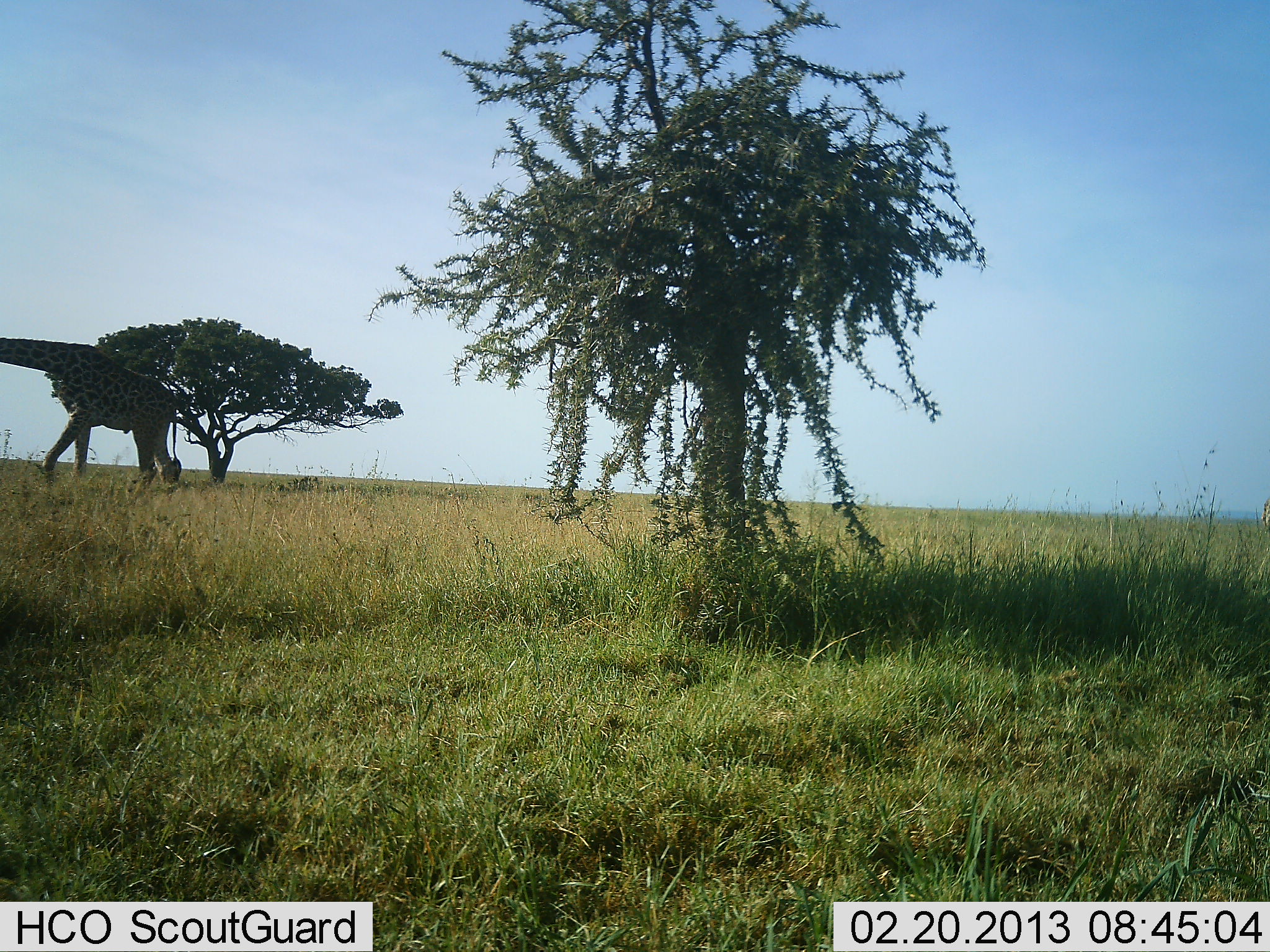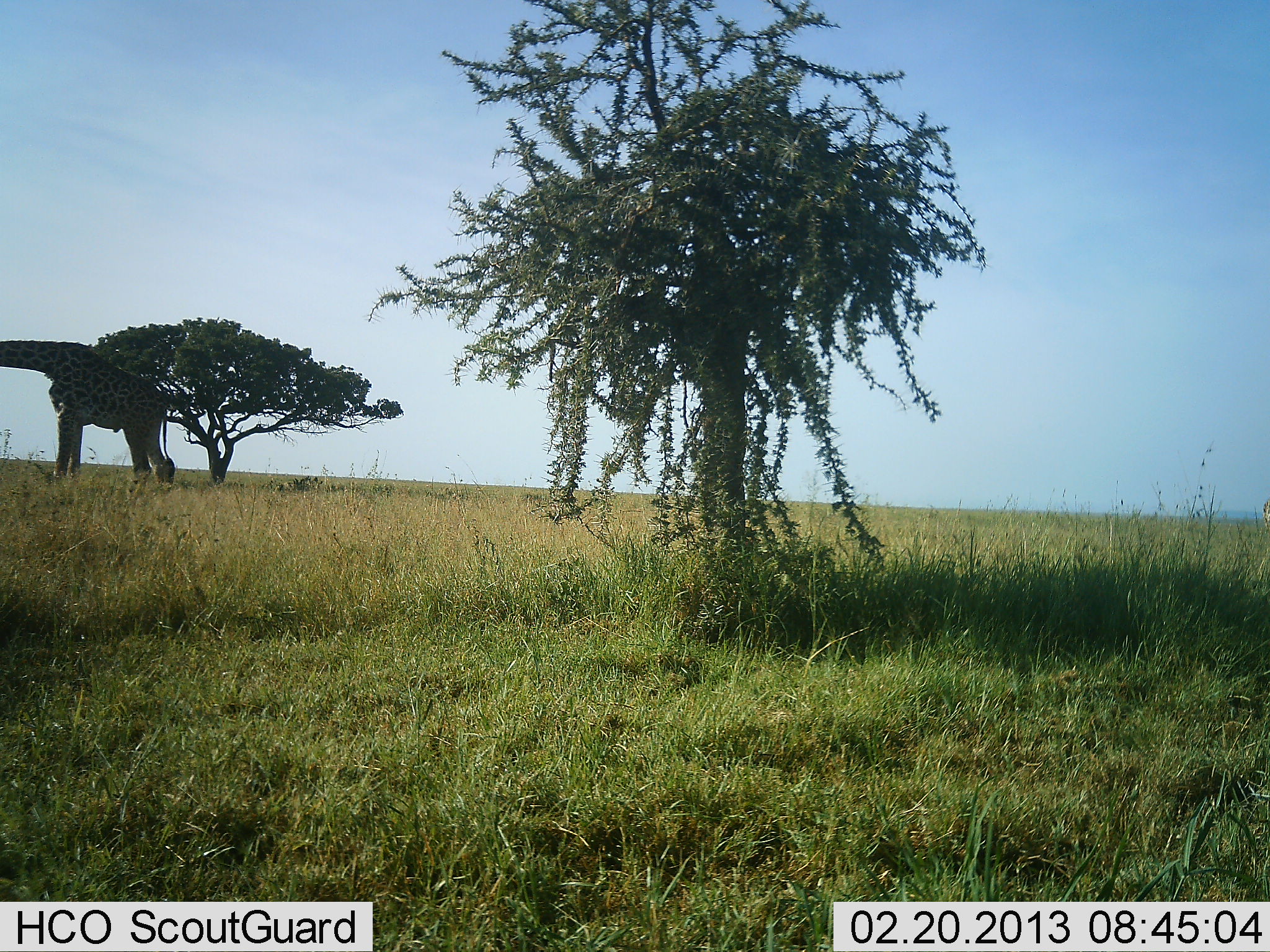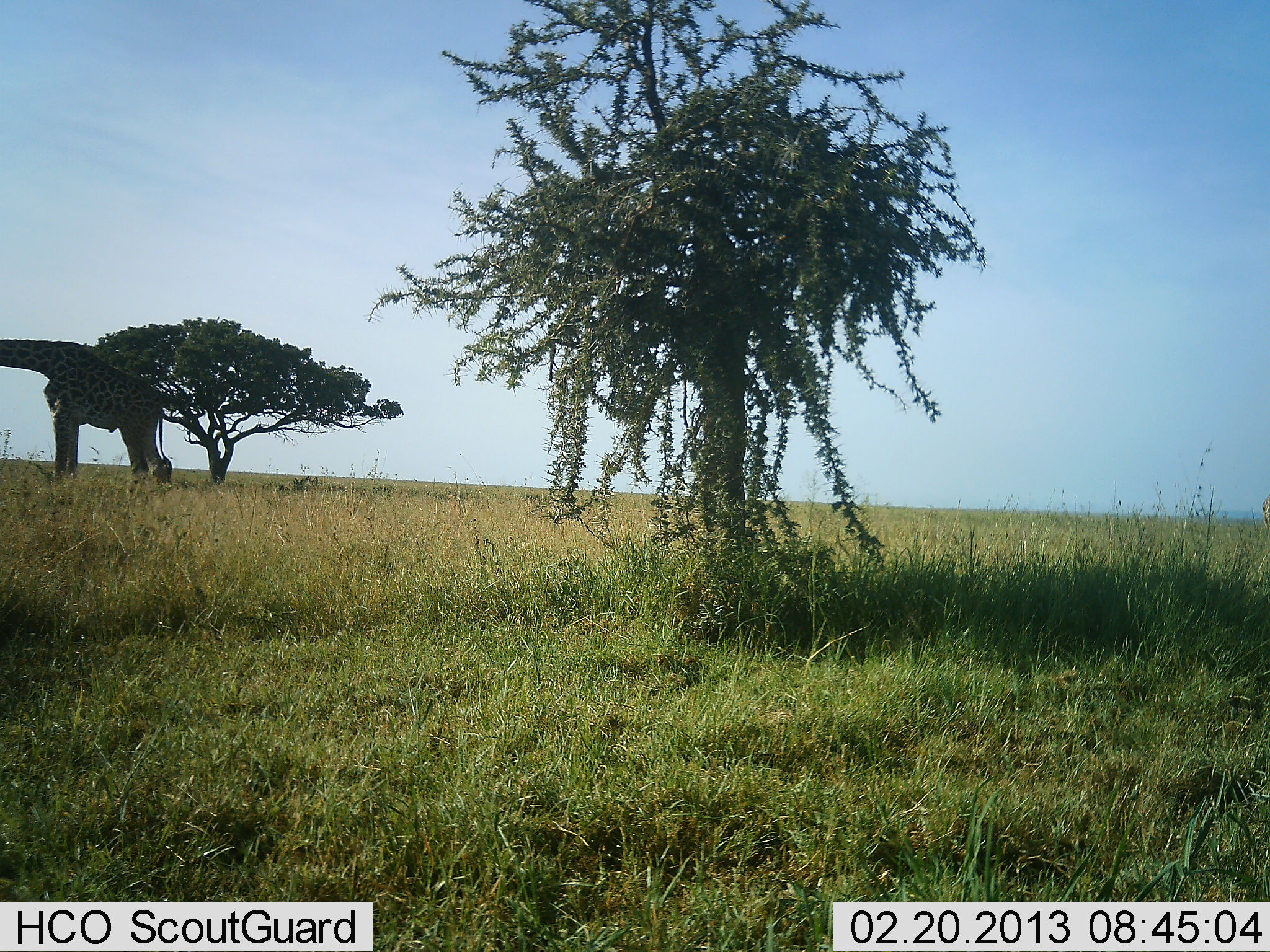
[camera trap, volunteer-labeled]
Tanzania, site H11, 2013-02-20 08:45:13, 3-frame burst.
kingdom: Animalia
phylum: Chordata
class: Mammalia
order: Artiodactyla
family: Giraffidae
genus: Giraffa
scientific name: Giraffa camelopardalis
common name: giraffe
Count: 1.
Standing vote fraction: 56%.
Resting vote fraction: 0%.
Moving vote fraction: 21%.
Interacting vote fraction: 0%.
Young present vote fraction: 0%.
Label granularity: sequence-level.